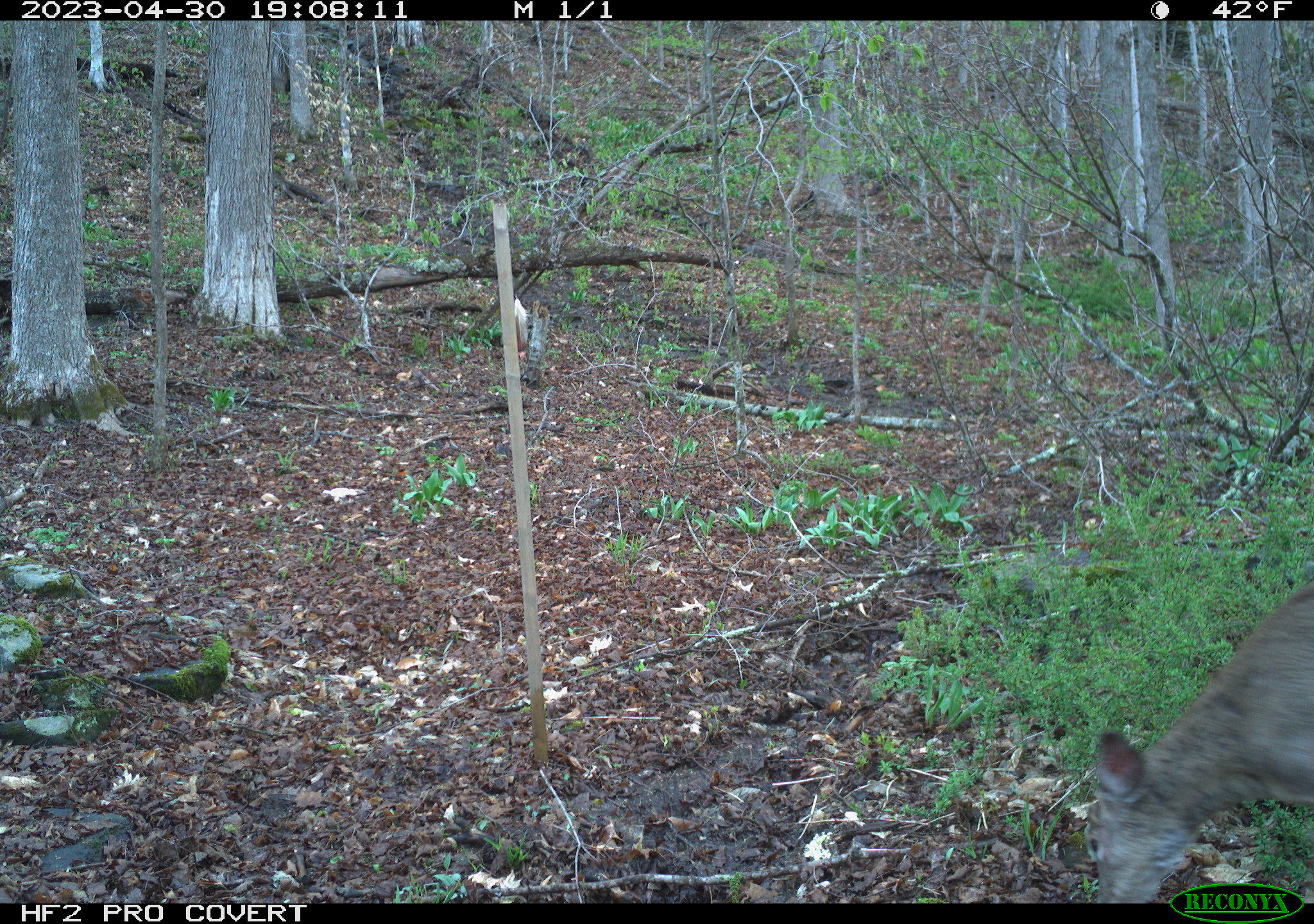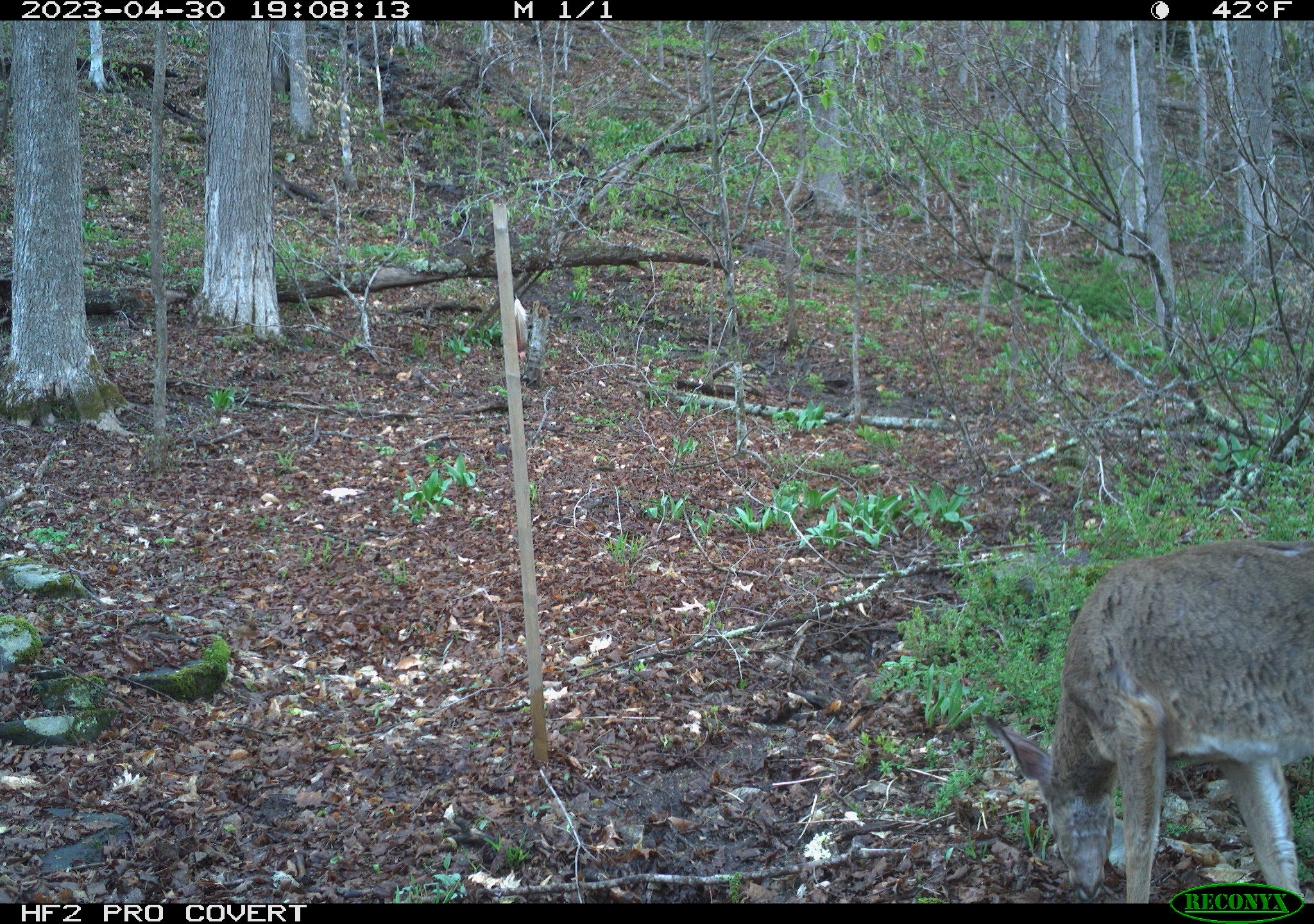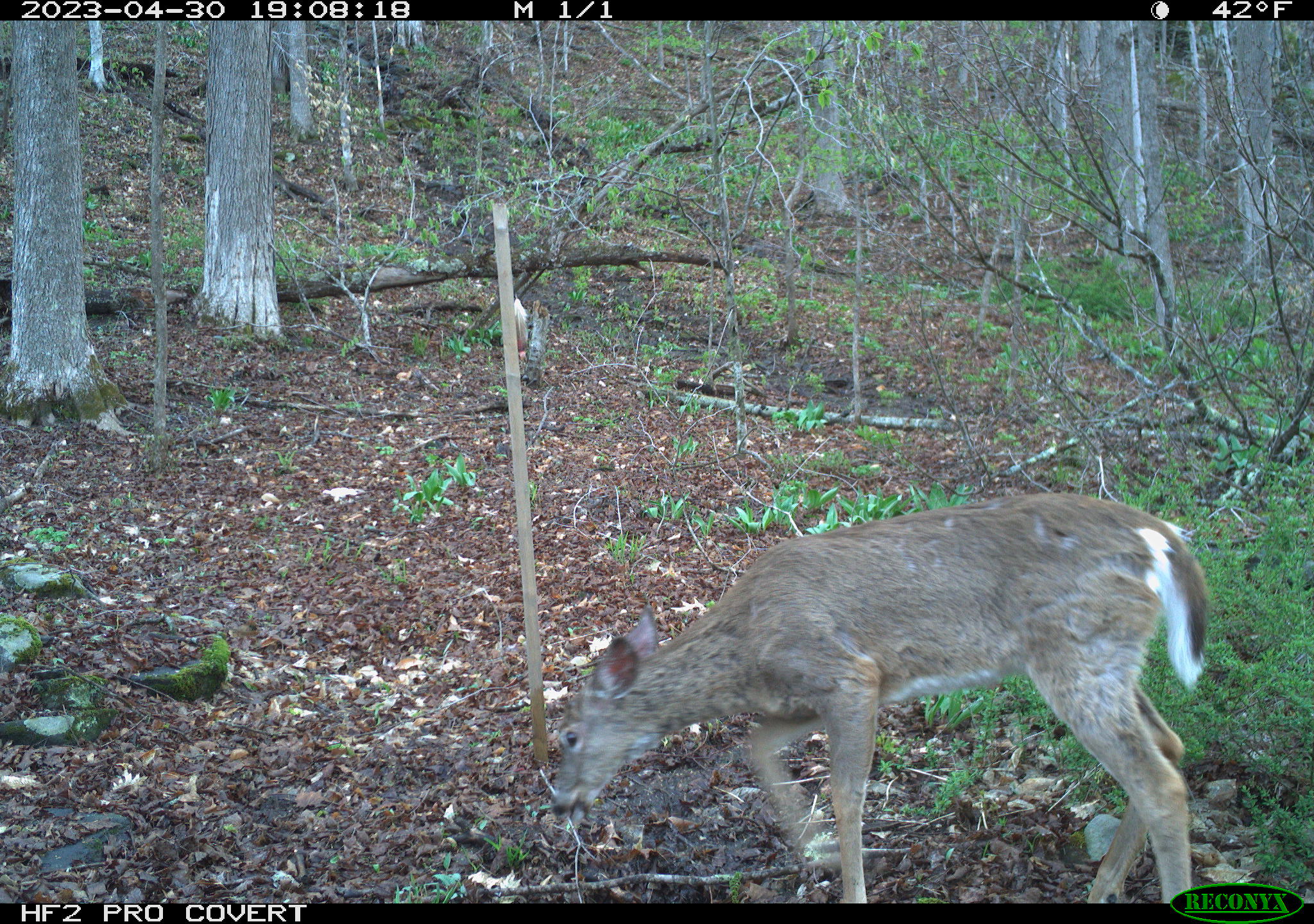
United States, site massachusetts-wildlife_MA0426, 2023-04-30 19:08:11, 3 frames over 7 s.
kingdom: Animalia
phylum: Chordata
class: Mammalia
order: Artiodactyla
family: Cervidae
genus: Odocoileus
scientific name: Odocoileus virginianus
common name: white-tailed deer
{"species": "white-tailed deer (Odocoileus virginianus)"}